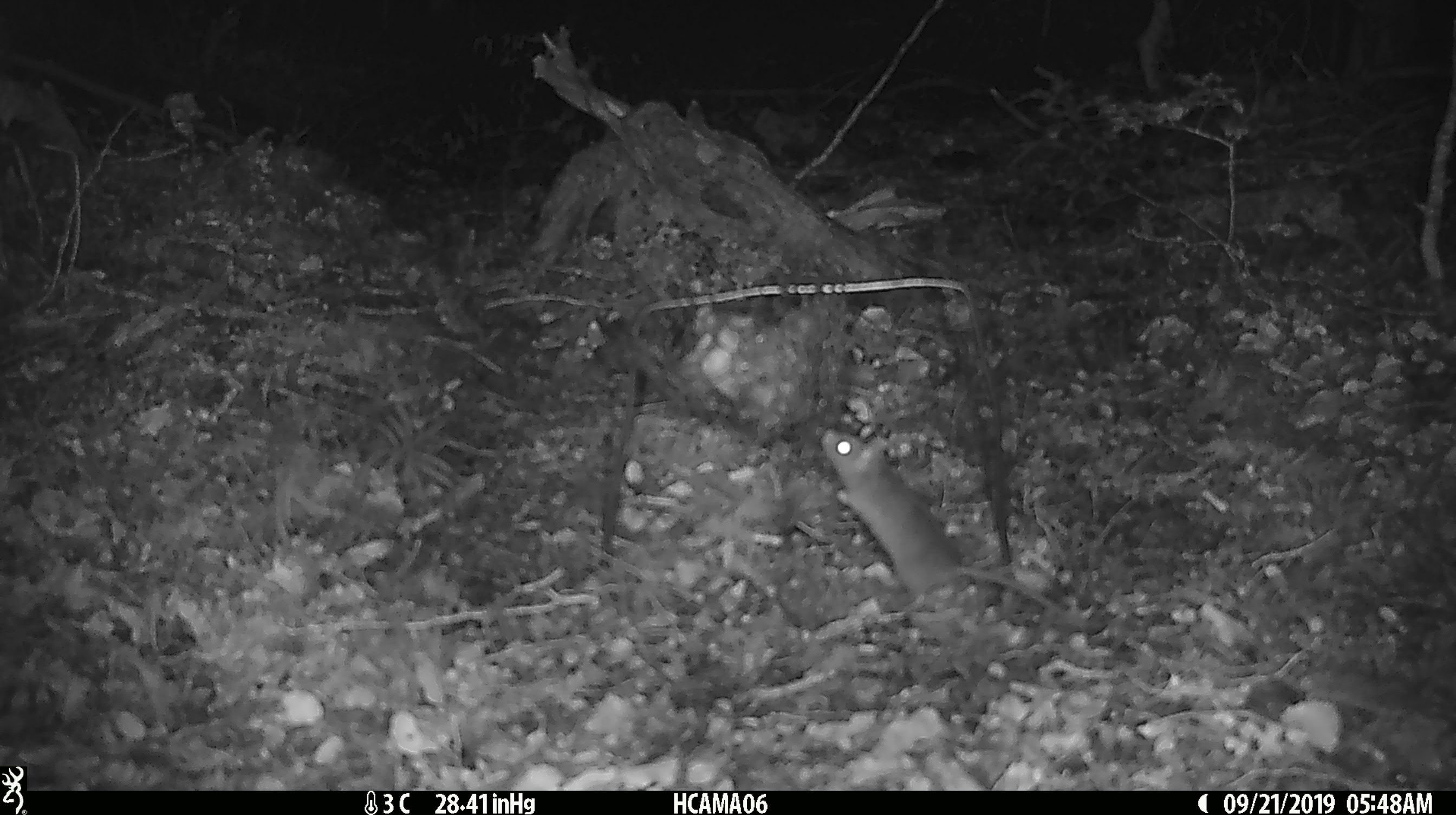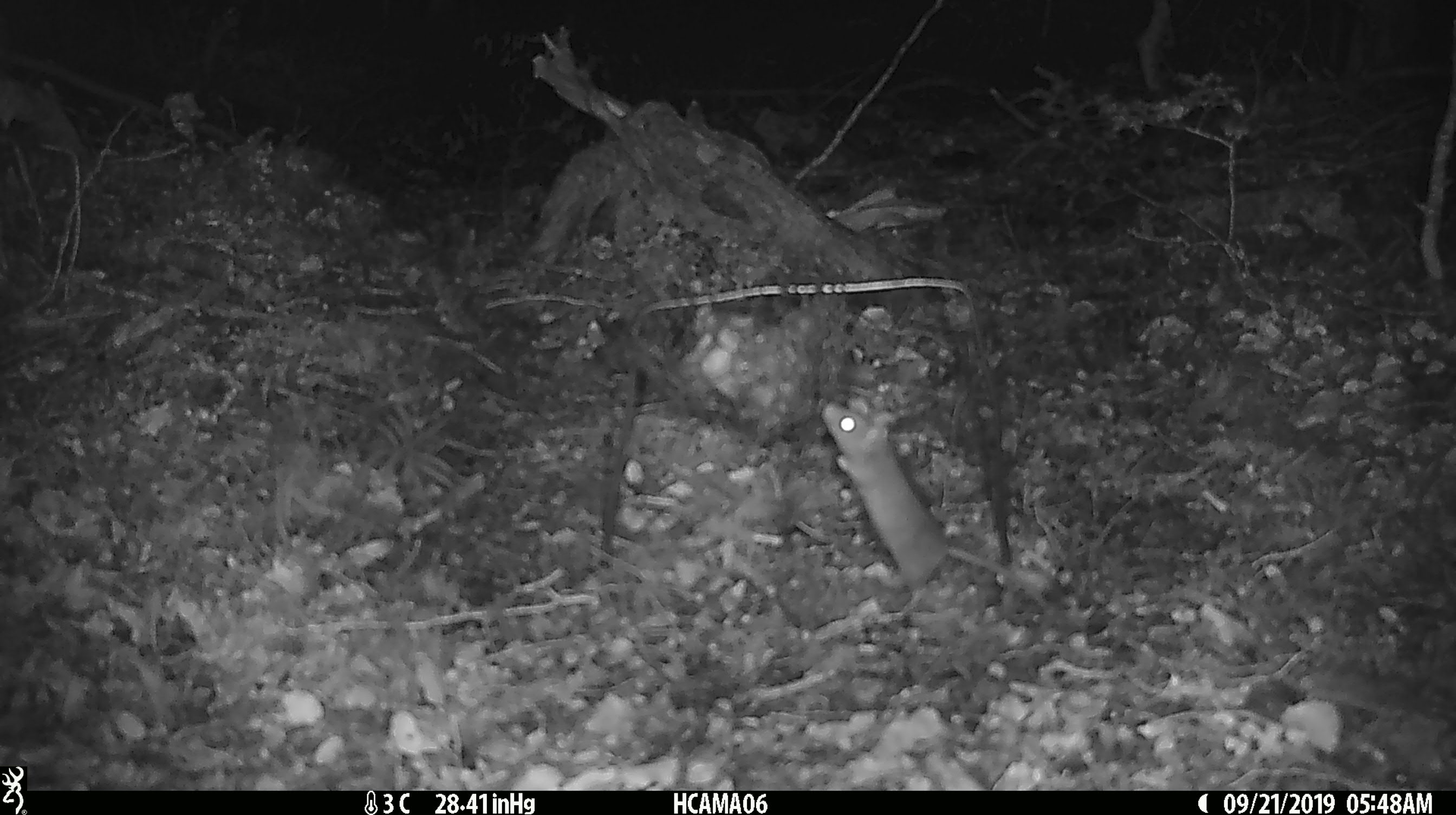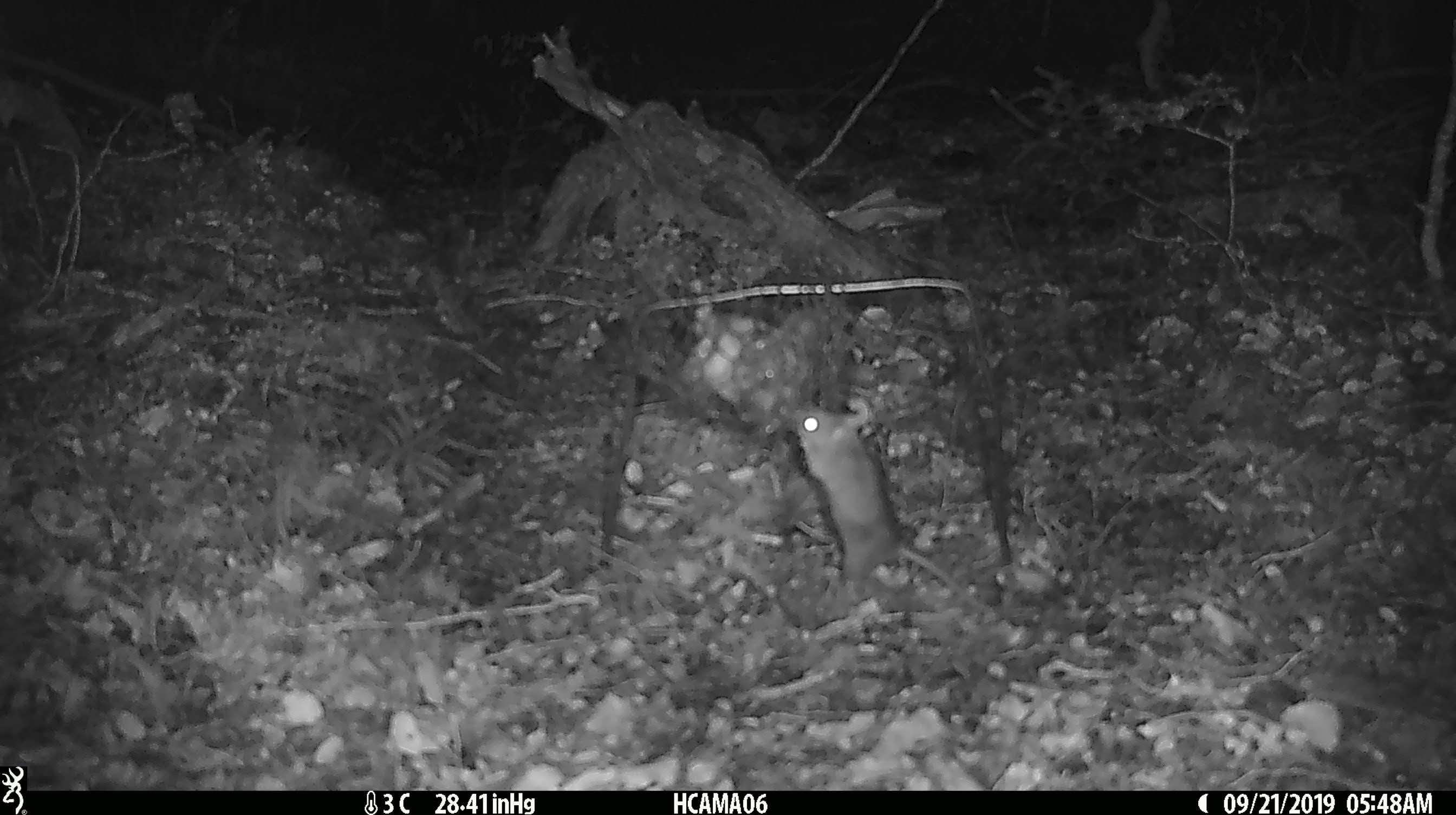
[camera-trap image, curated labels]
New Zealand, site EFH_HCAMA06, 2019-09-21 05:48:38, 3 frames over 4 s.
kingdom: Animalia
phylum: Chordata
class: Mammalia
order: Rodentia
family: Muridae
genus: Mus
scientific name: Mus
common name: mouse